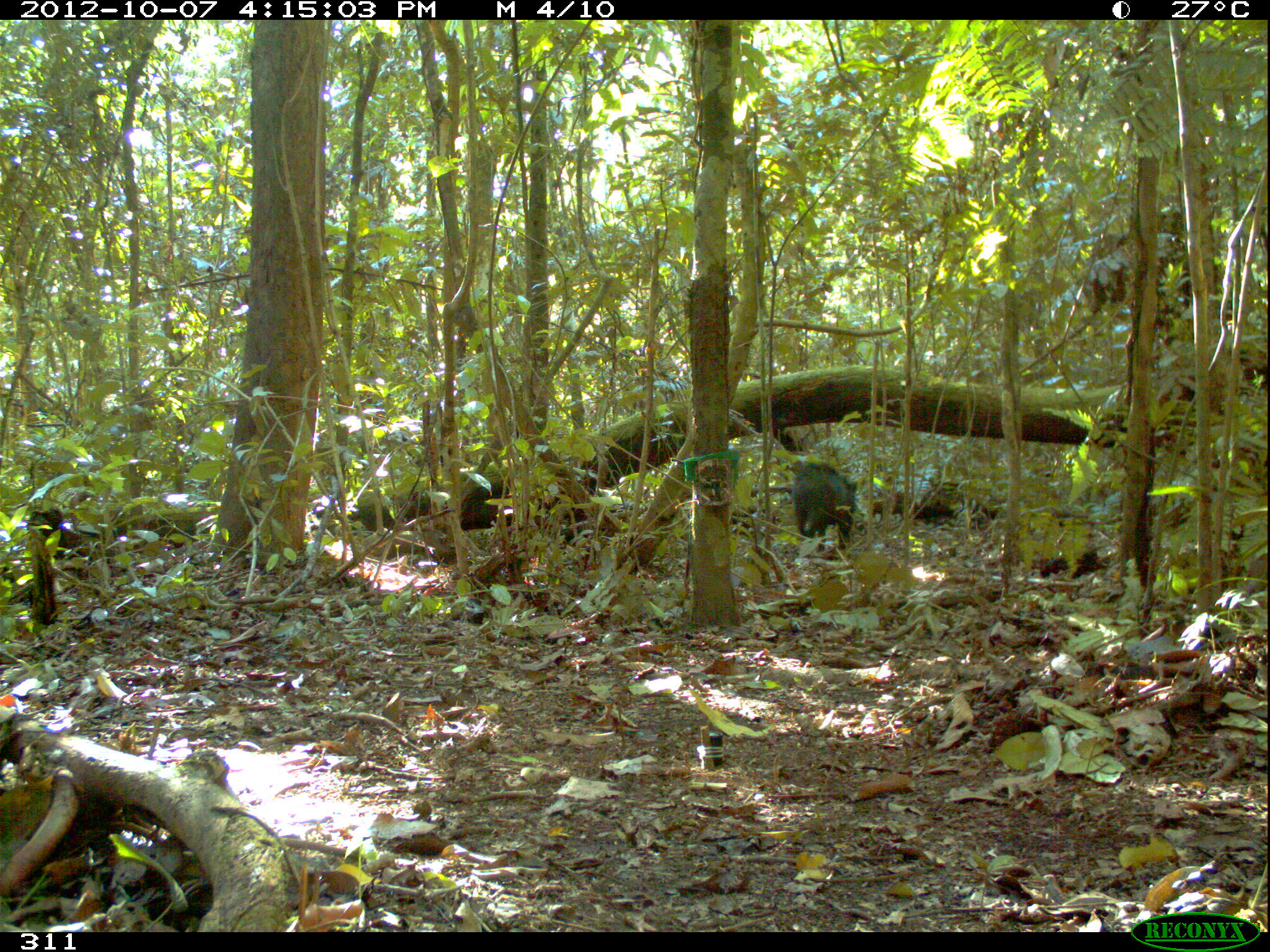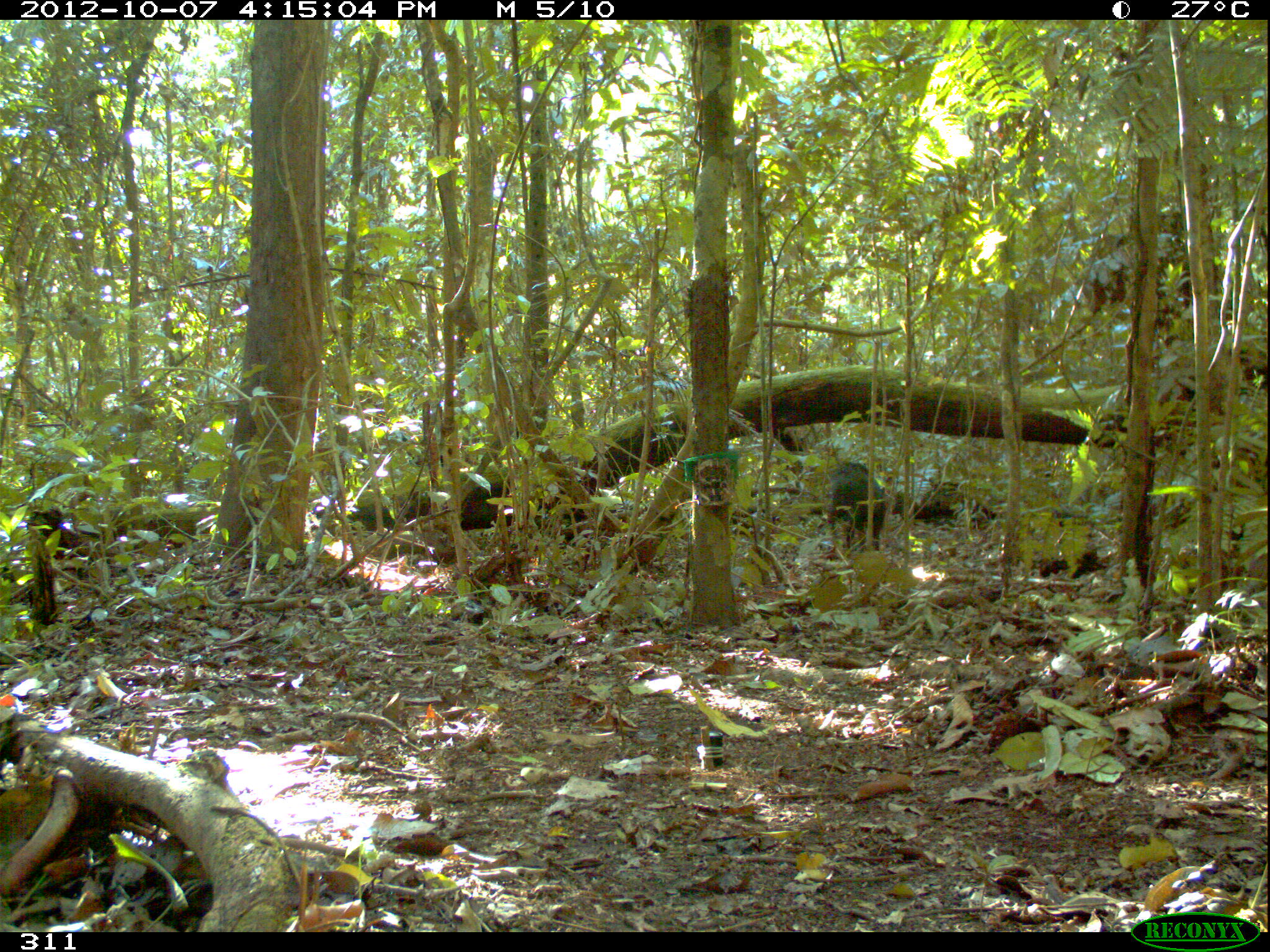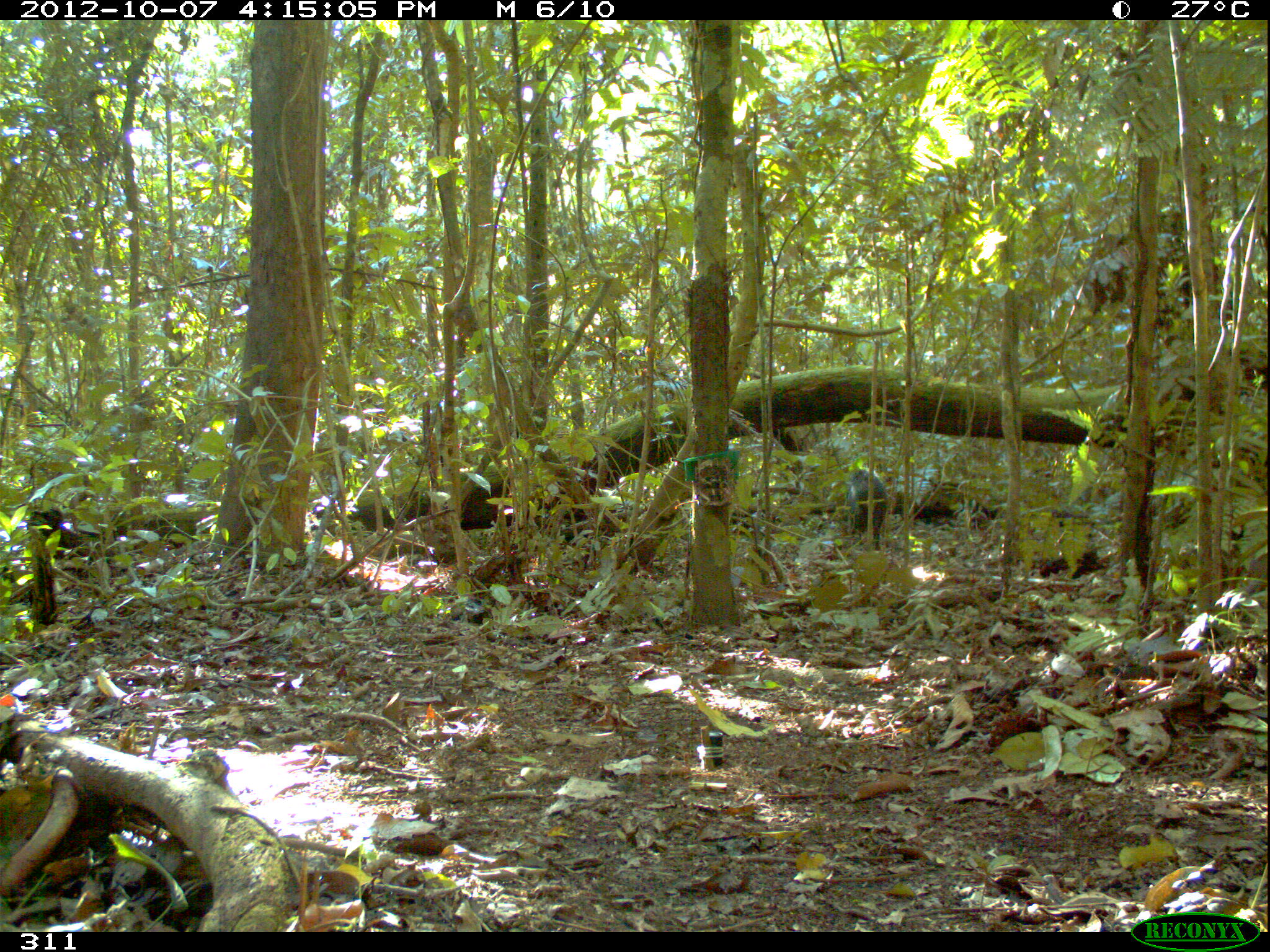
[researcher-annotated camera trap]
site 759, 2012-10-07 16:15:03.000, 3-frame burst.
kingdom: Animalia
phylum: Chordata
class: Mammalia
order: Artiodactyla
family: Tayassuidae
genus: Tayassu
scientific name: Tayassu pecari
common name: white-lipped peccary